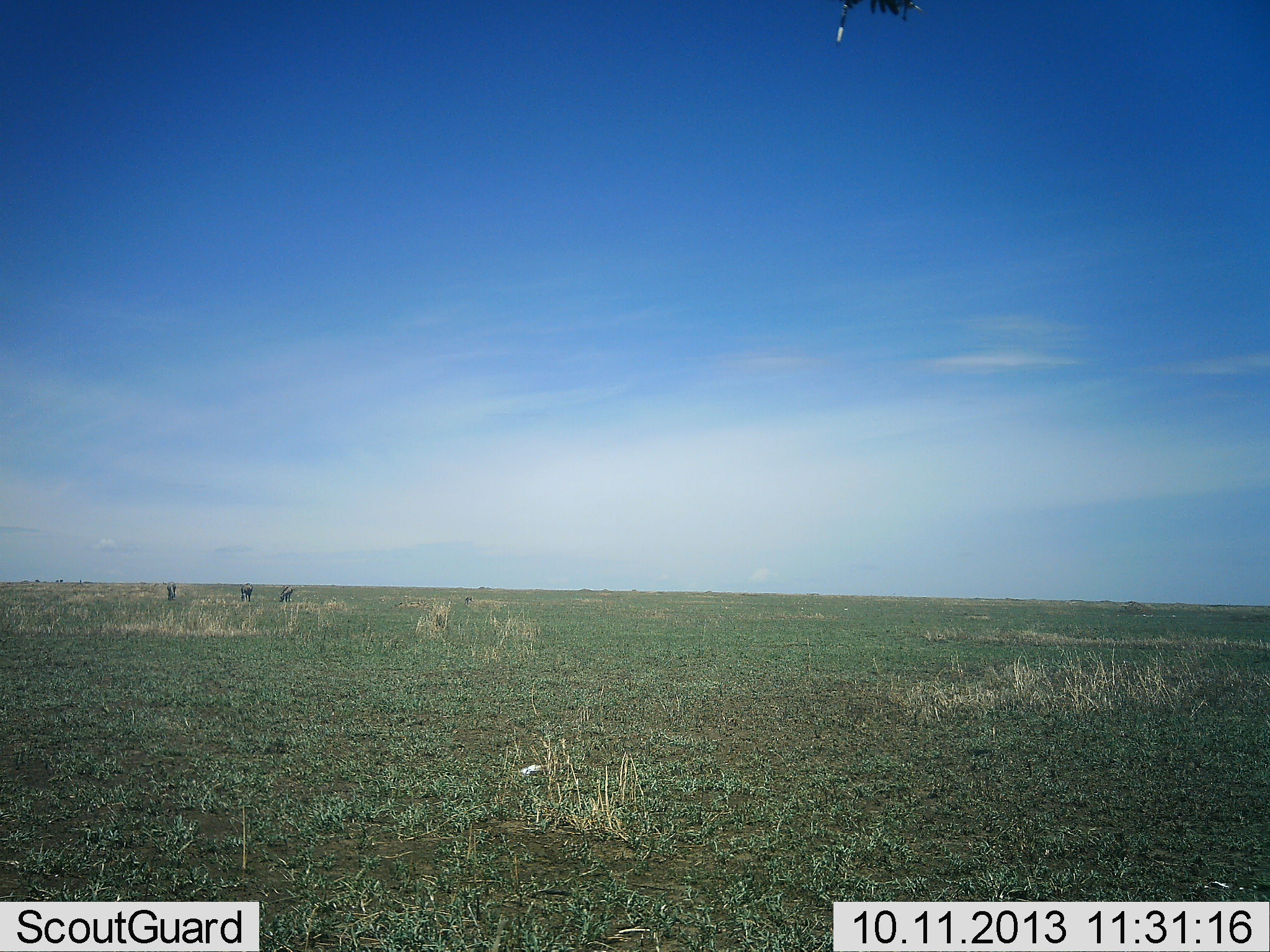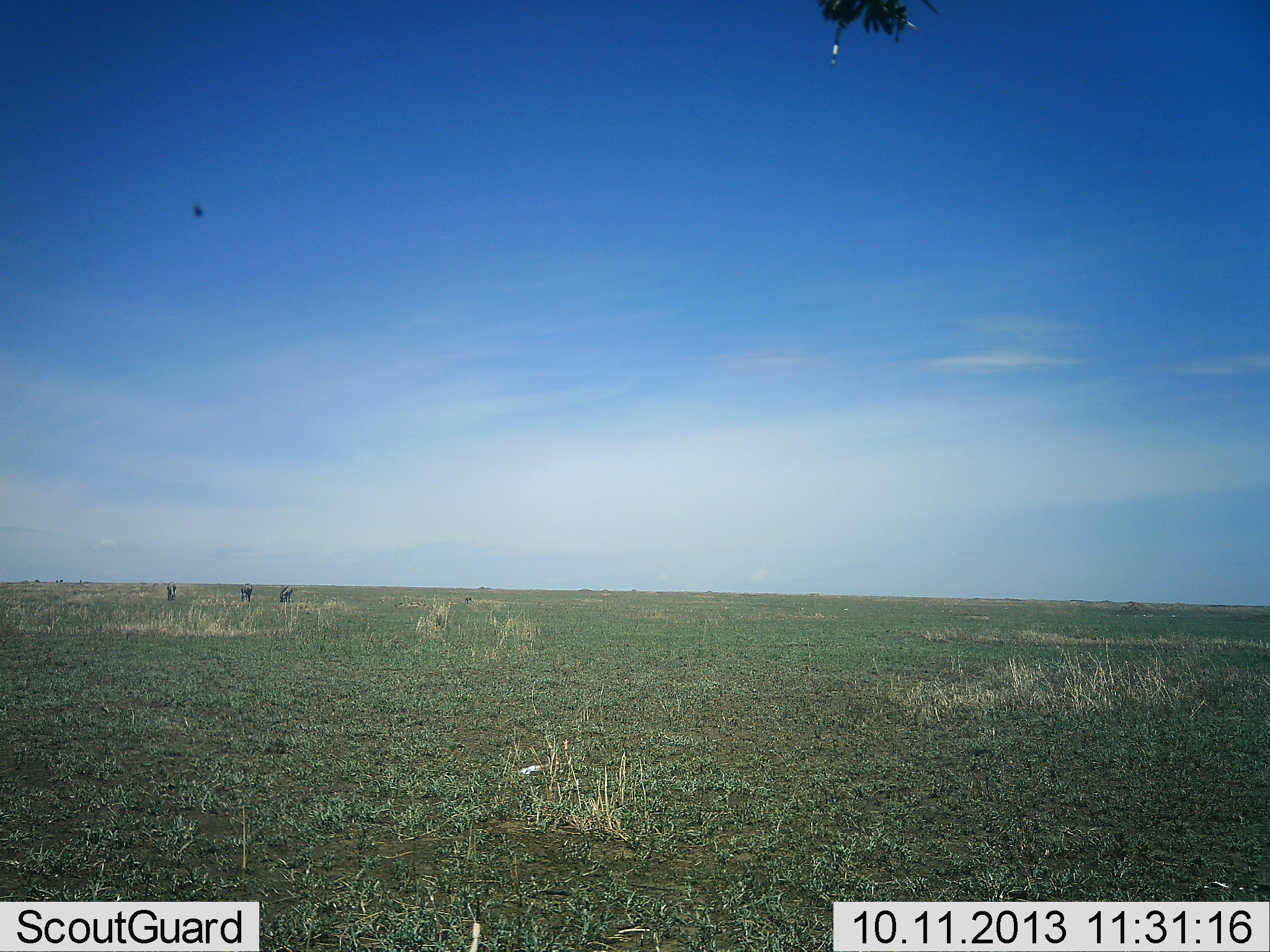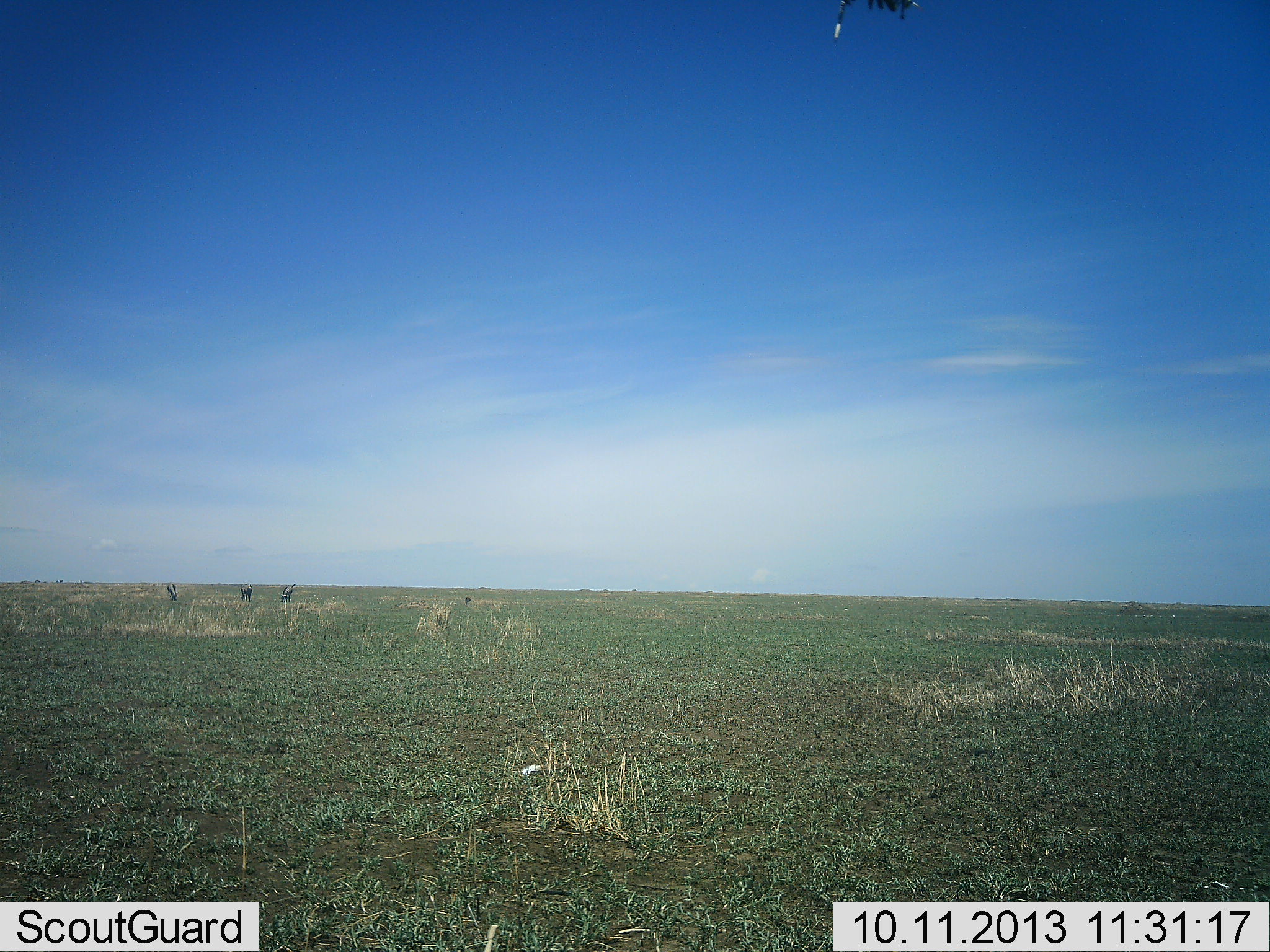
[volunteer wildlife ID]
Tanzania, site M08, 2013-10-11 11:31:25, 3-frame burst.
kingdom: Animalia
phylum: Chordata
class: Mammalia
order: Artiodactyla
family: Bovidae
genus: Eudorcas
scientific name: Eudorcas thomsonii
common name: thomson's gazelle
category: gazellethomsons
Gazellethomsons (thomson's gazelle) (Eudorcas thomsonii), count 3. Behavior (volunteer vote fractions): standing 50%, resting 0%, moving 0%, interacting 0%. Young present (vote fraction): 0%. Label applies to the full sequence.